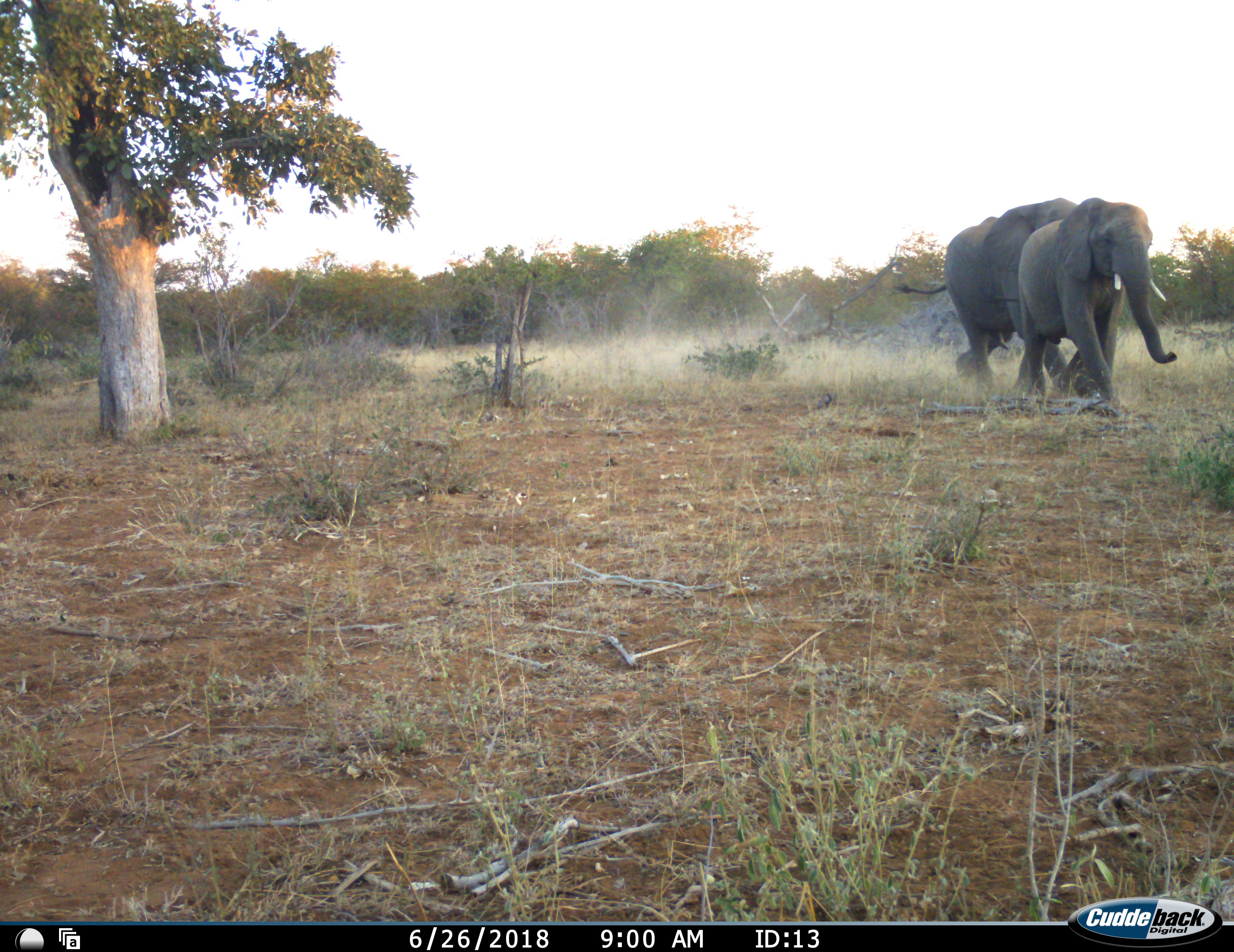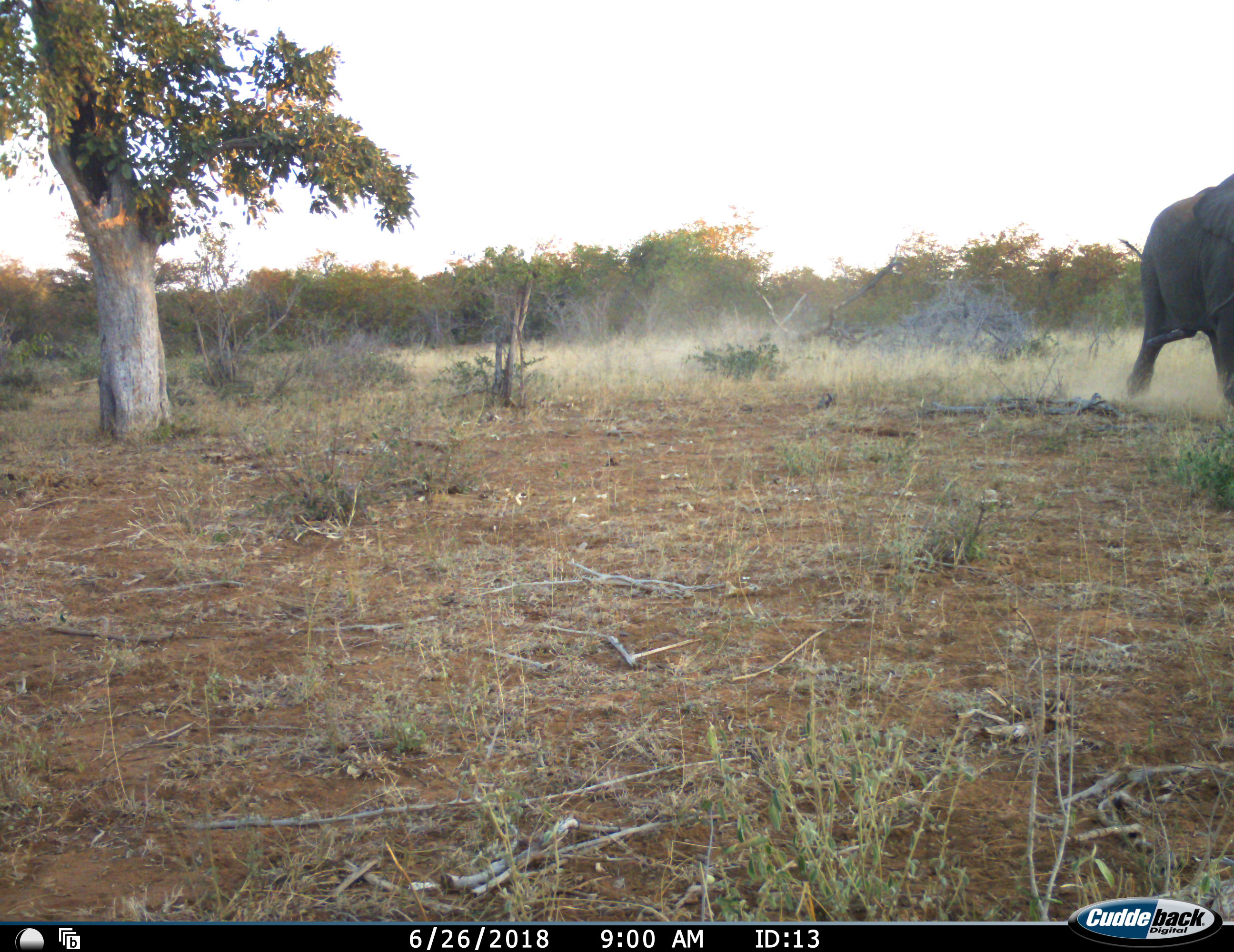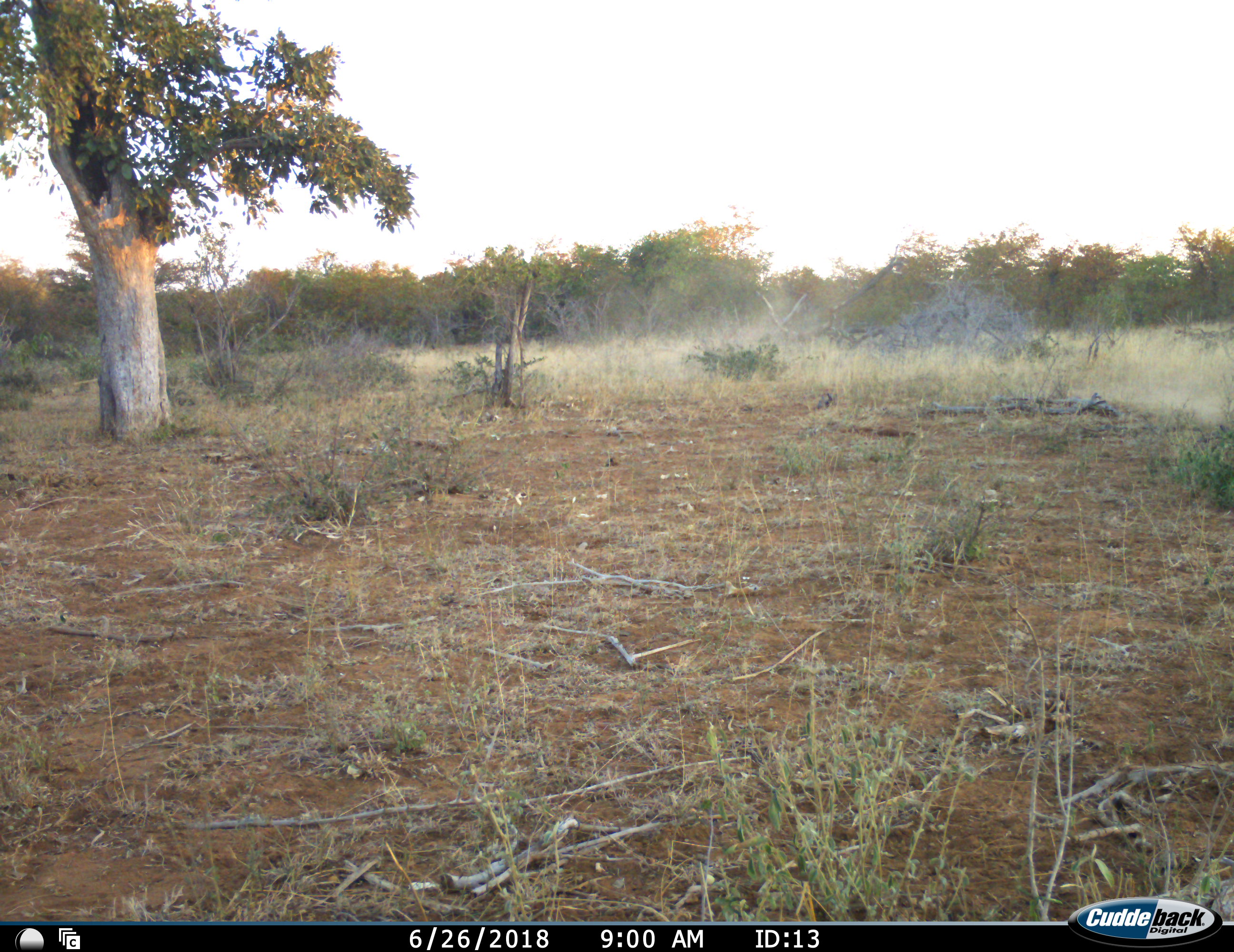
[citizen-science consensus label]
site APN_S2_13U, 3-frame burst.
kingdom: Animalia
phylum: Chordata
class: Mammalia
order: Proboscidea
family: Elephantidae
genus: Loxodonta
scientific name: Loxodonta africana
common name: african bush elephant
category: elephant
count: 2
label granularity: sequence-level